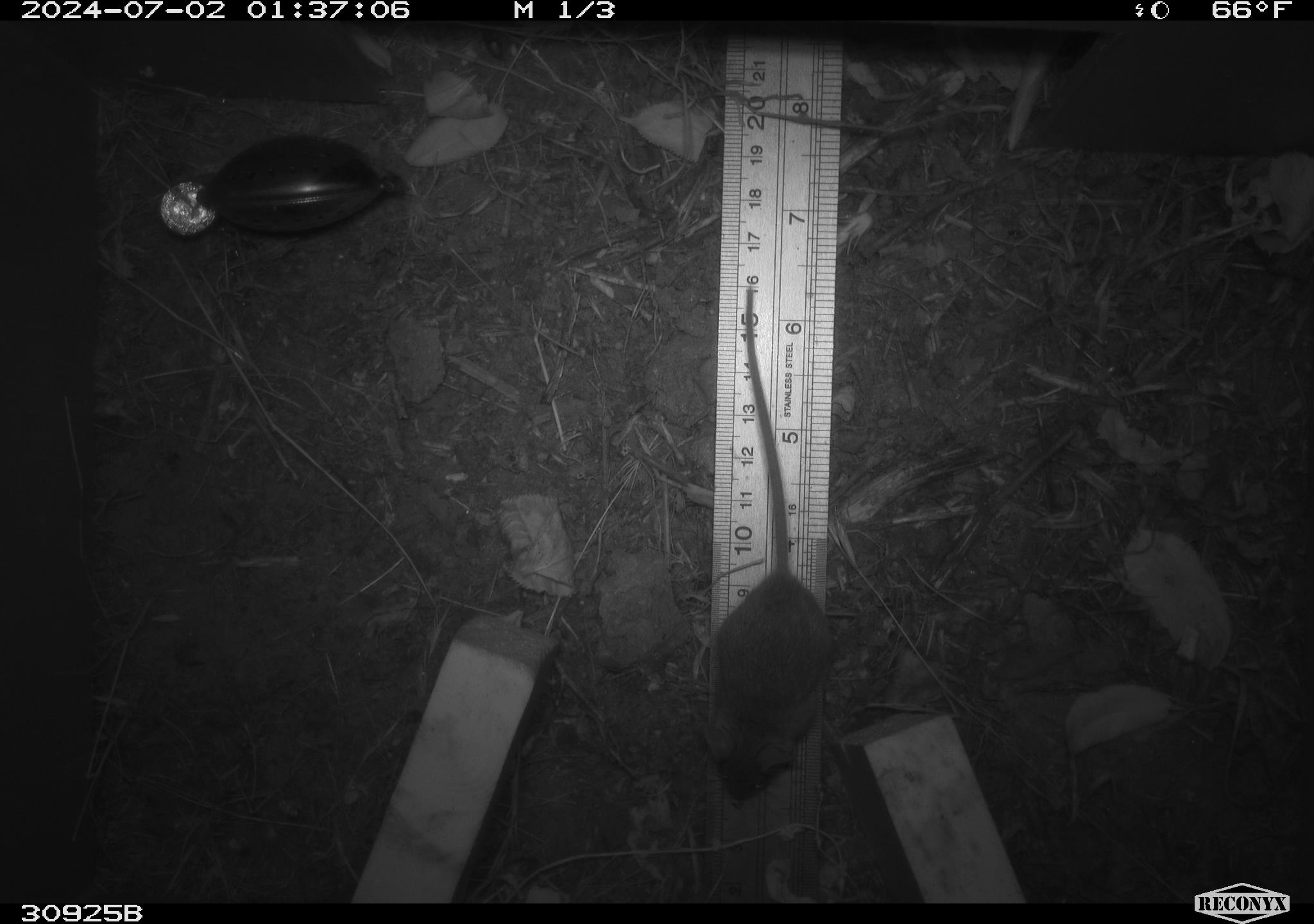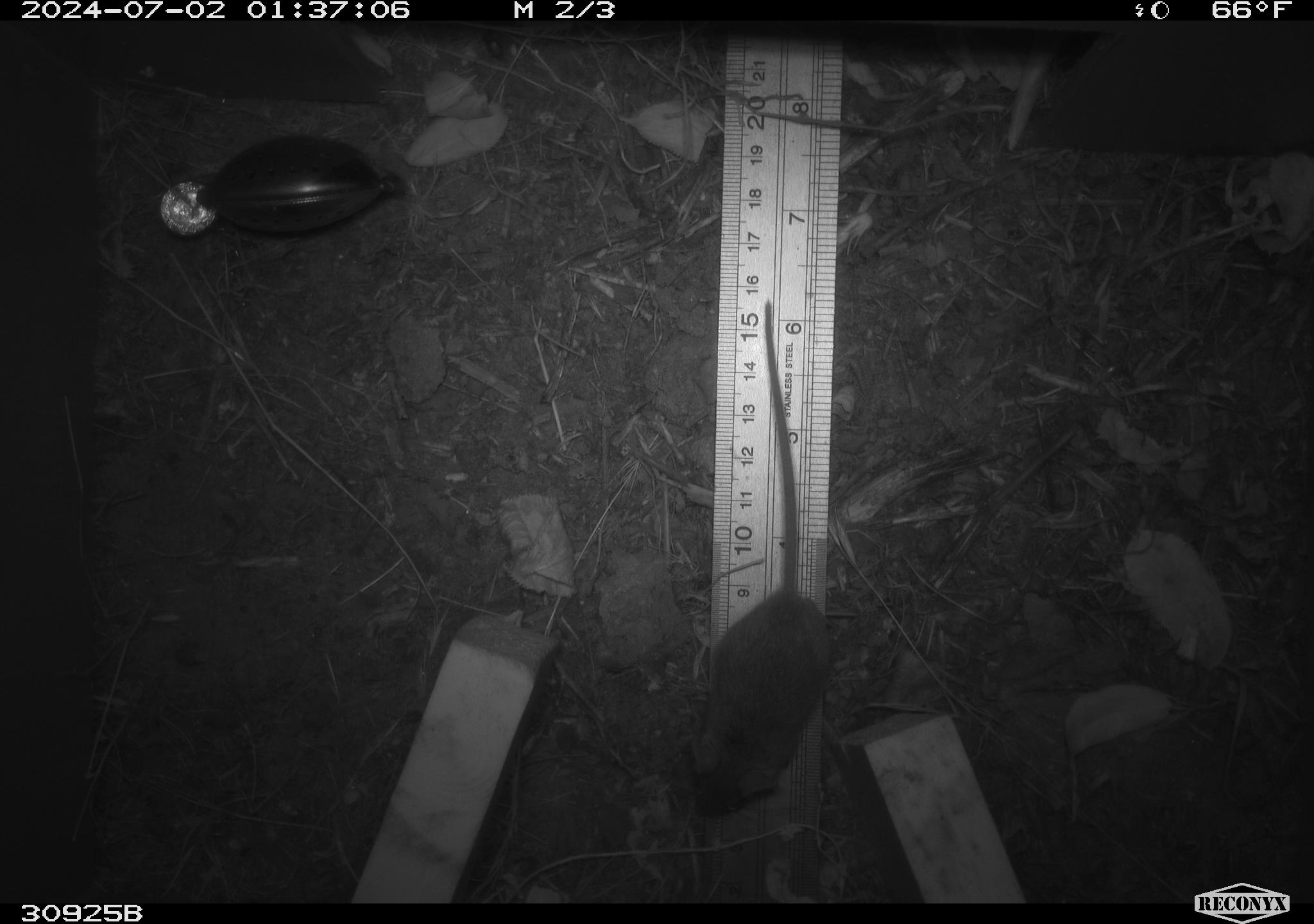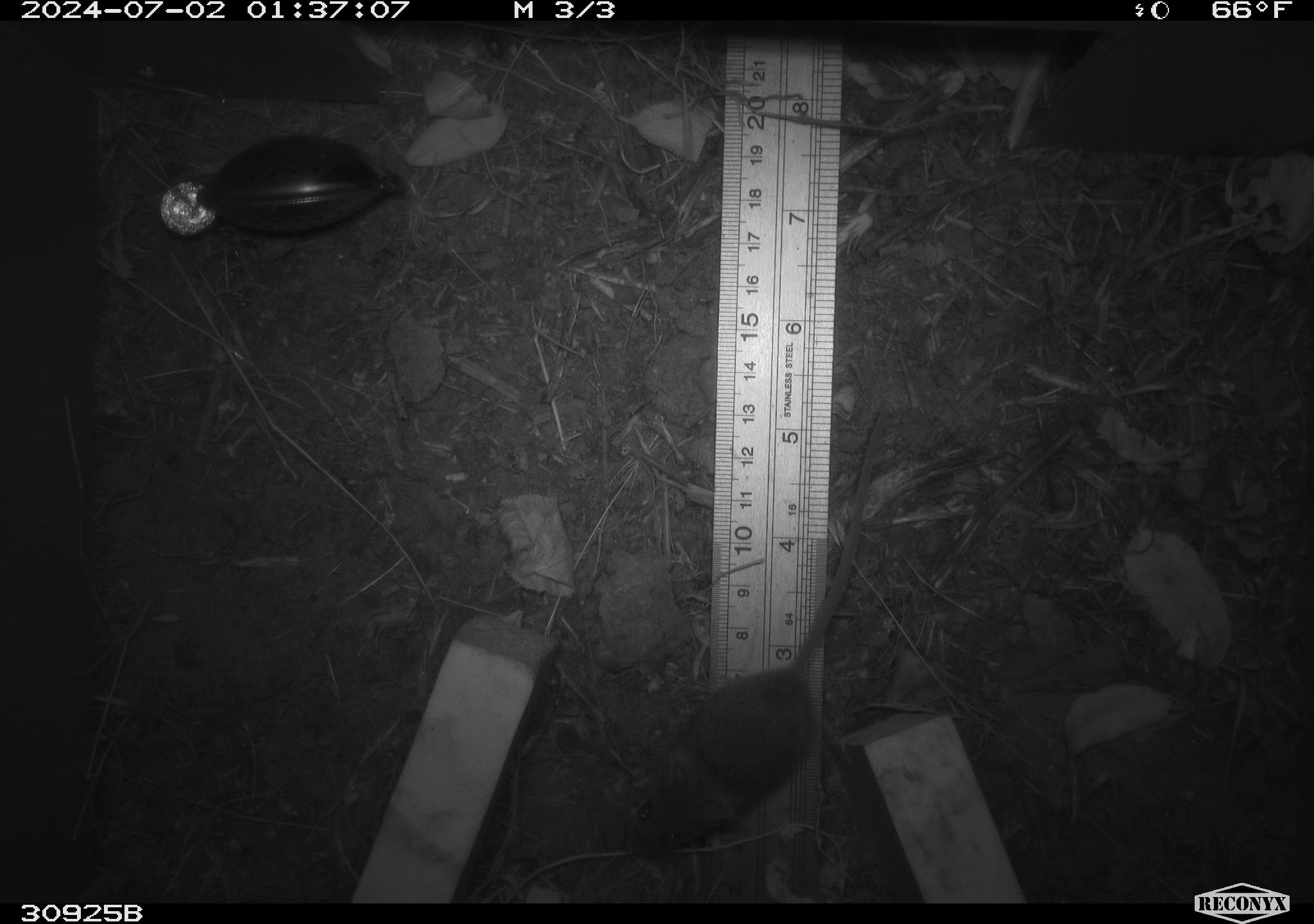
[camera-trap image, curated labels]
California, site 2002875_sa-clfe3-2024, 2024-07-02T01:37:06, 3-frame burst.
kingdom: Animalia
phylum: Chordata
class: Mammalia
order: Rodentia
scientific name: Rodentia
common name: mouse species